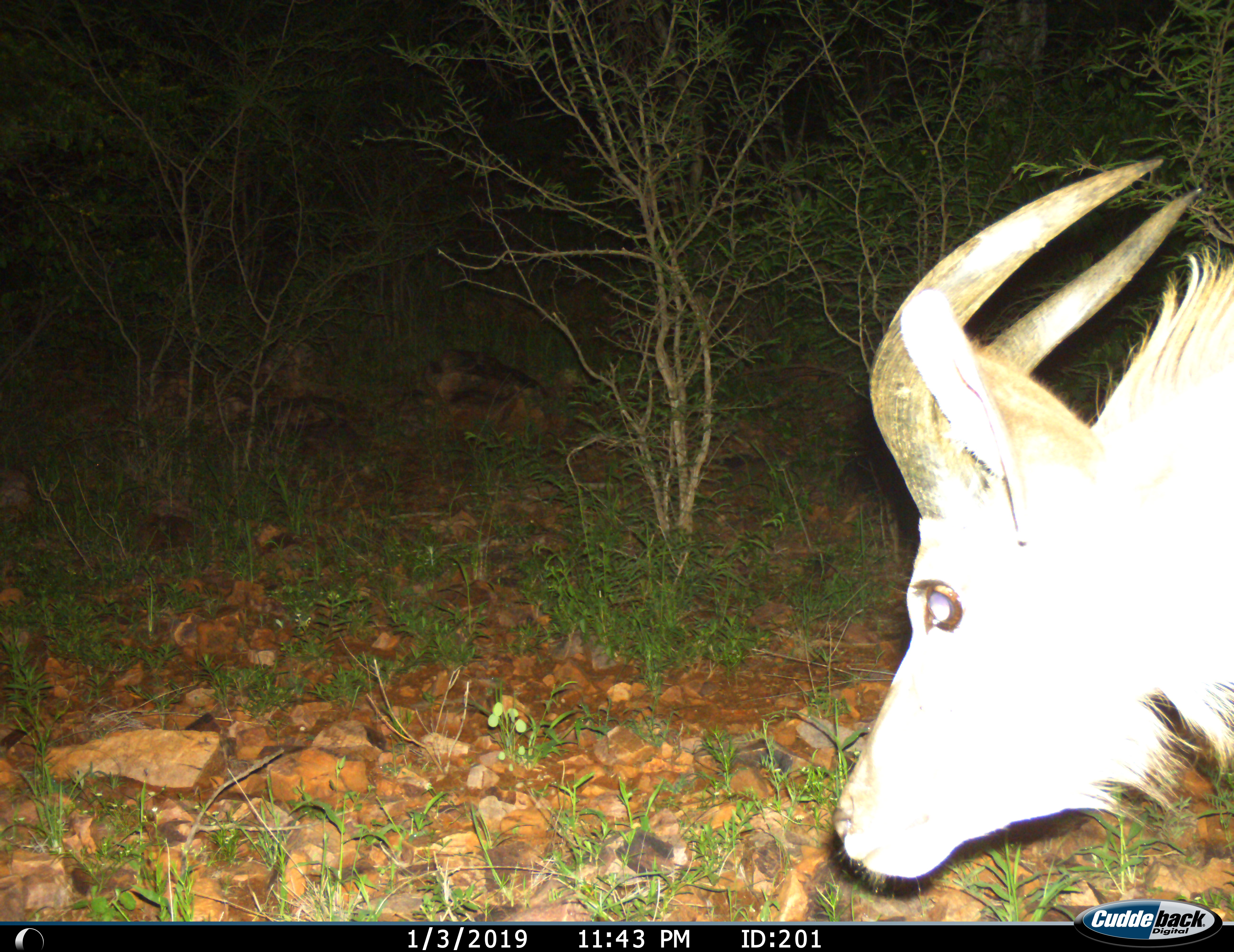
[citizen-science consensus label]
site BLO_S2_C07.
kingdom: Animalia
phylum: Chordata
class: Mammalia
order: Artiodactyla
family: Bovidae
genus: Tragelaphus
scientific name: Tragelaphus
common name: kudu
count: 1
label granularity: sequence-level